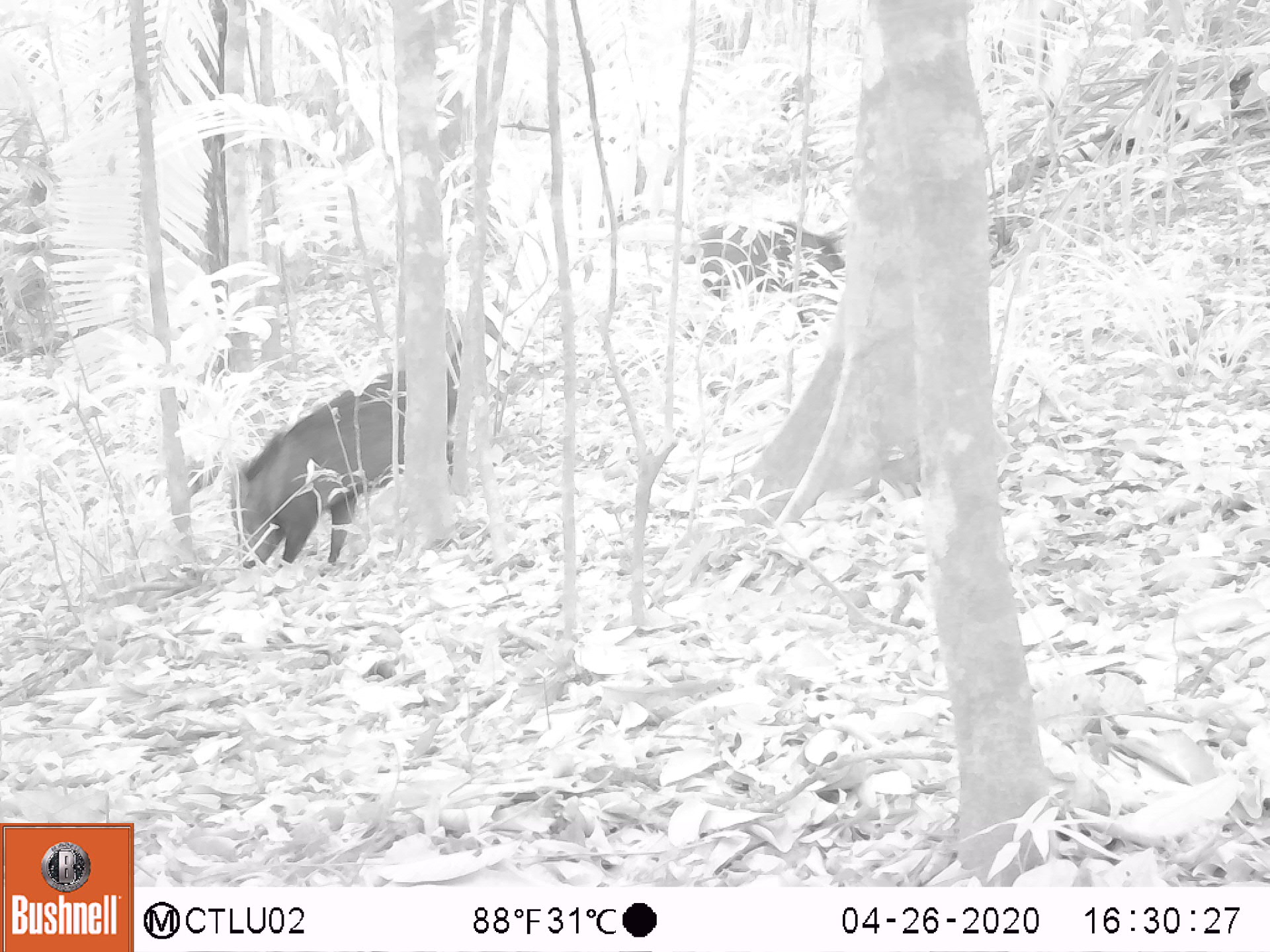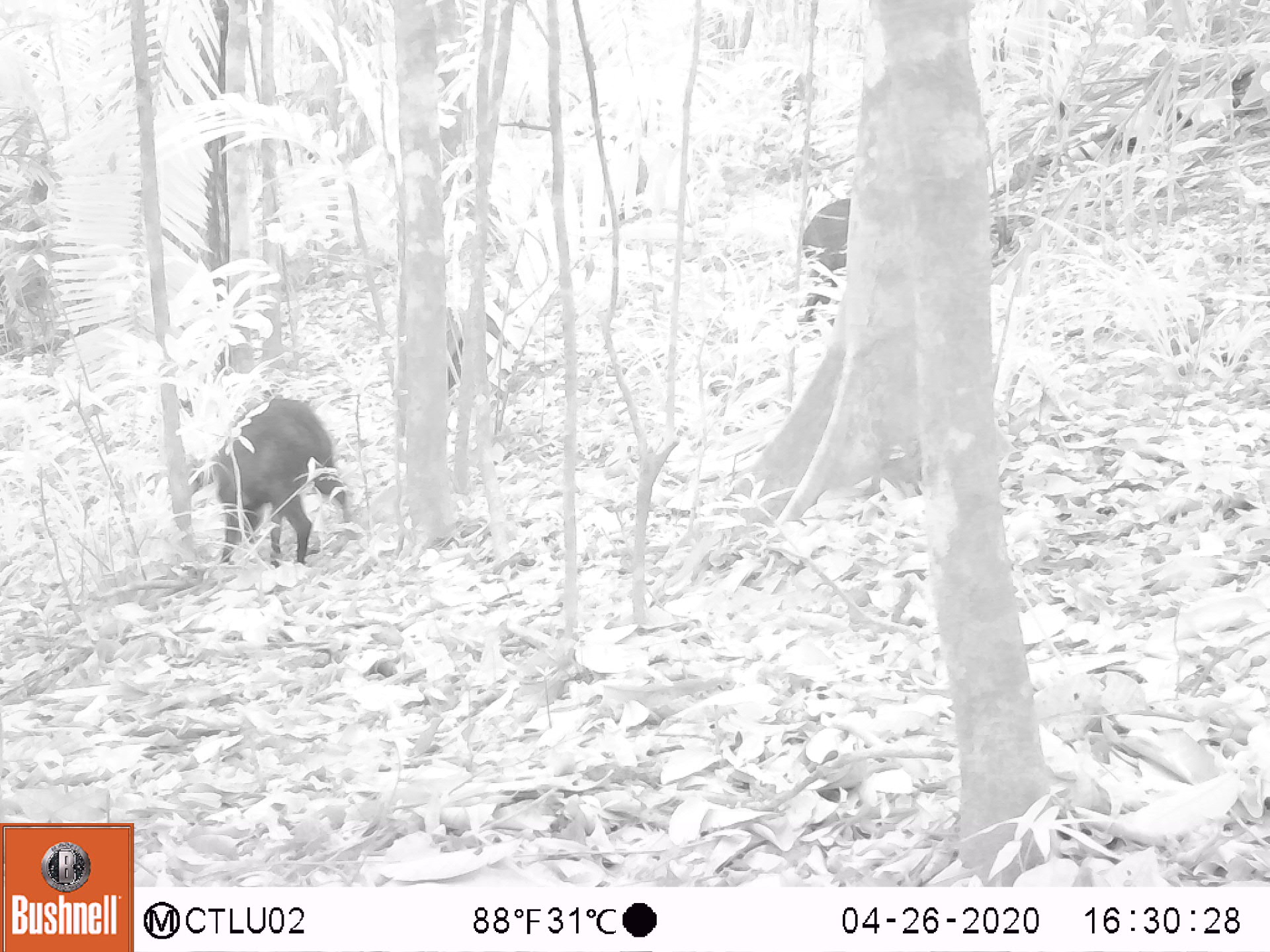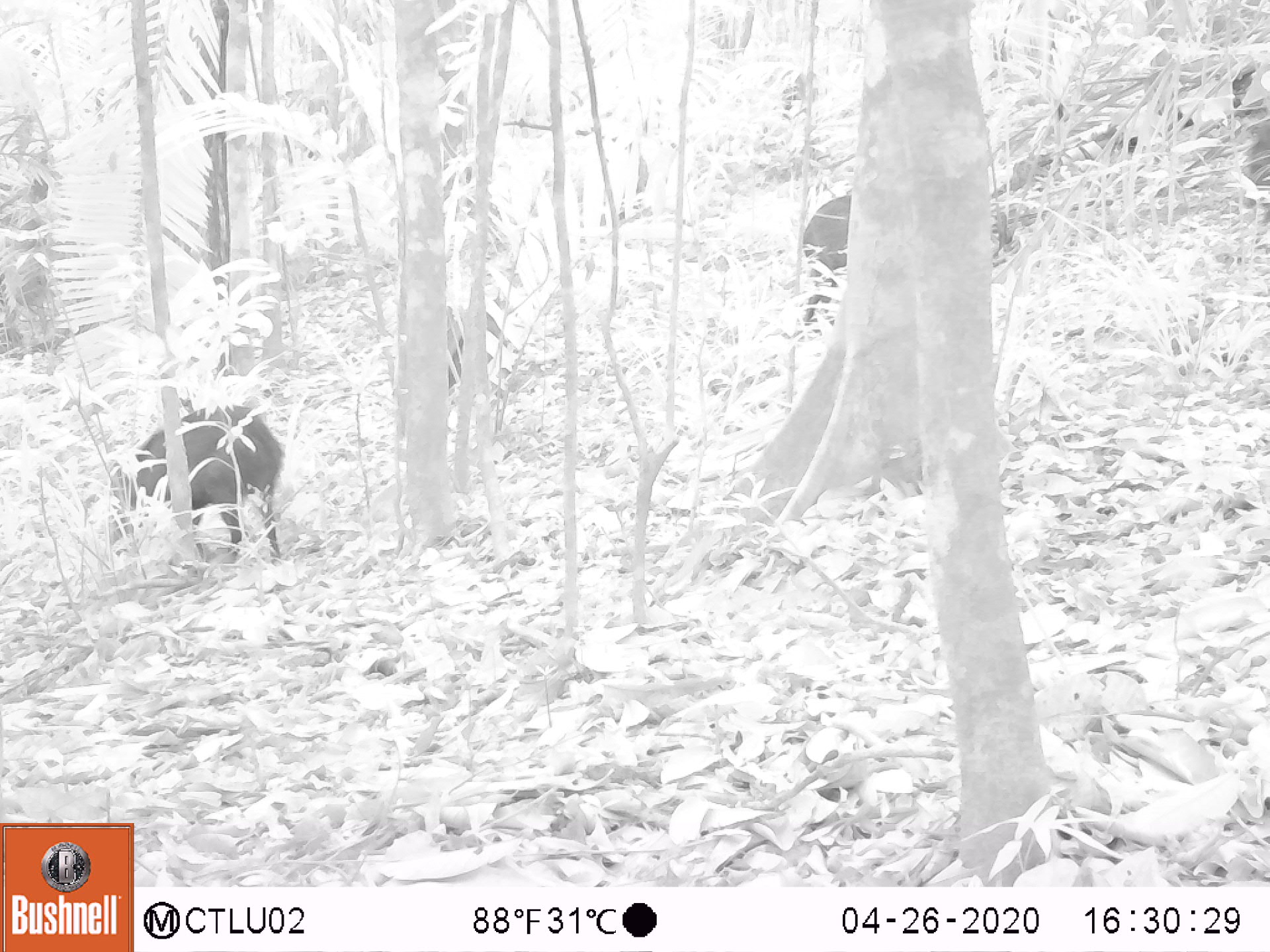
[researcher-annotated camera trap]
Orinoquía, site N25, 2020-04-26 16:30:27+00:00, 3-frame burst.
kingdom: Animalia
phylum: Chordata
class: Mammalia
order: Artiodactyla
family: Tayassuidae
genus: Pecari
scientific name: Pecari tajacu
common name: collared peccary